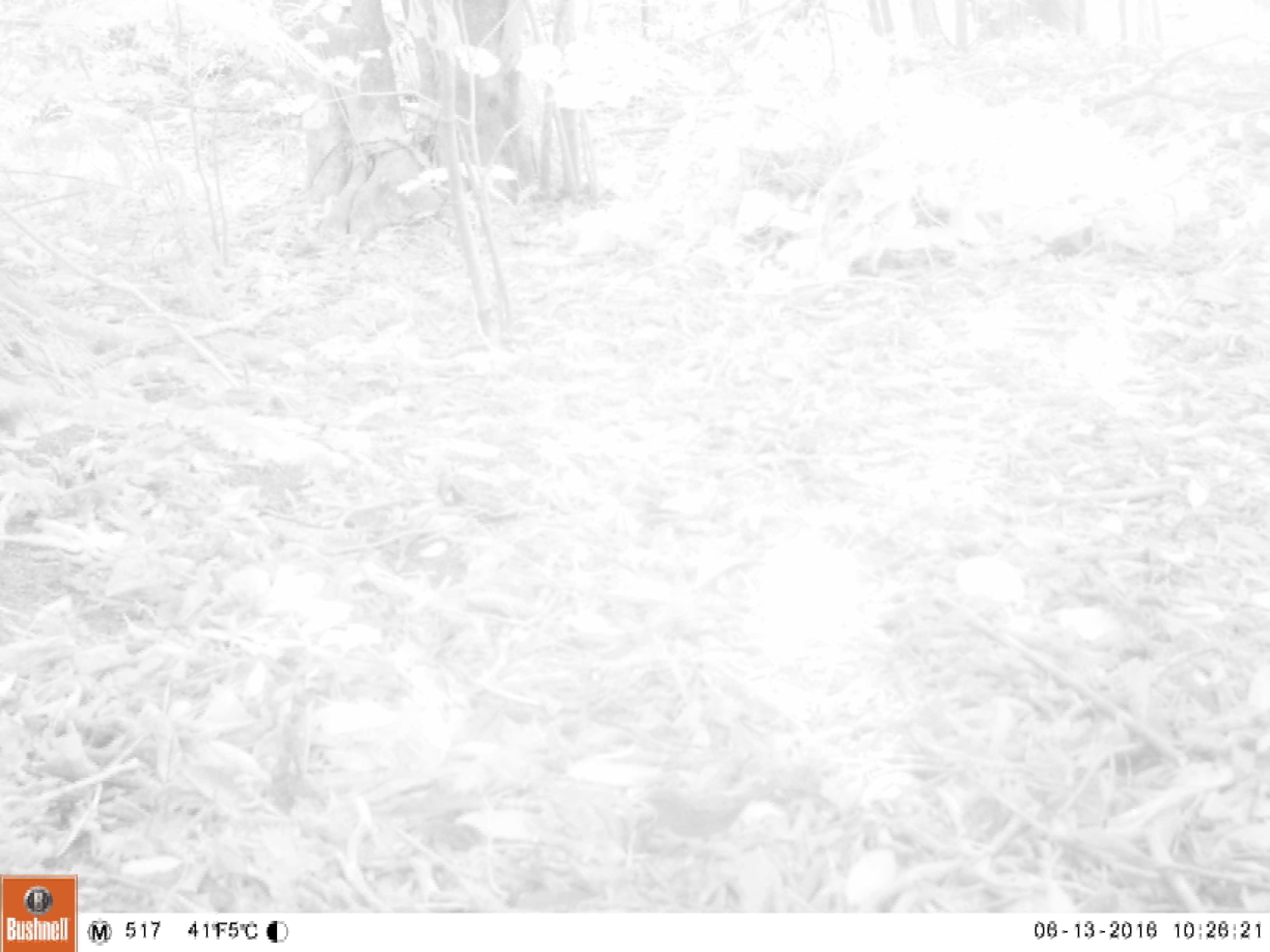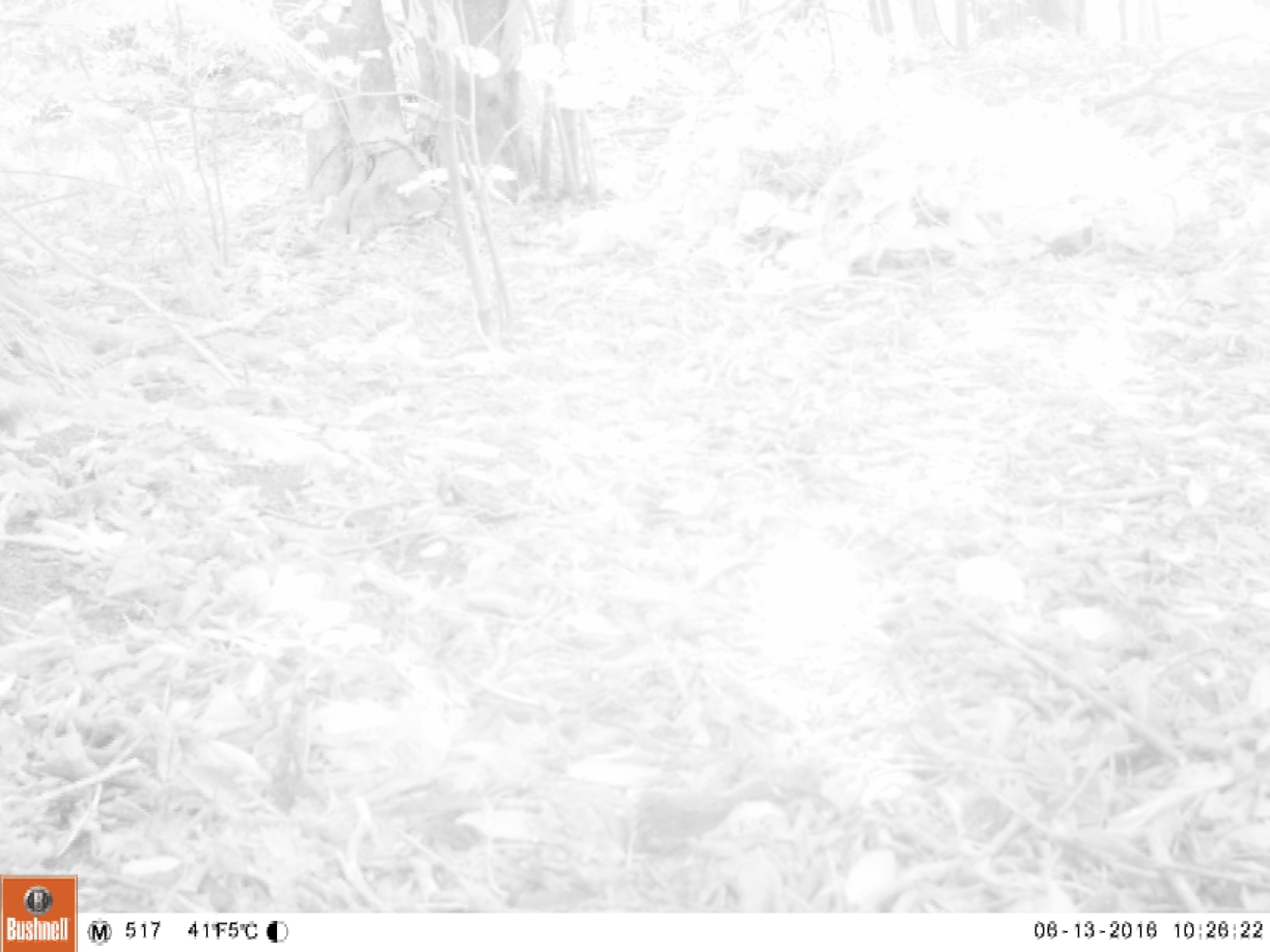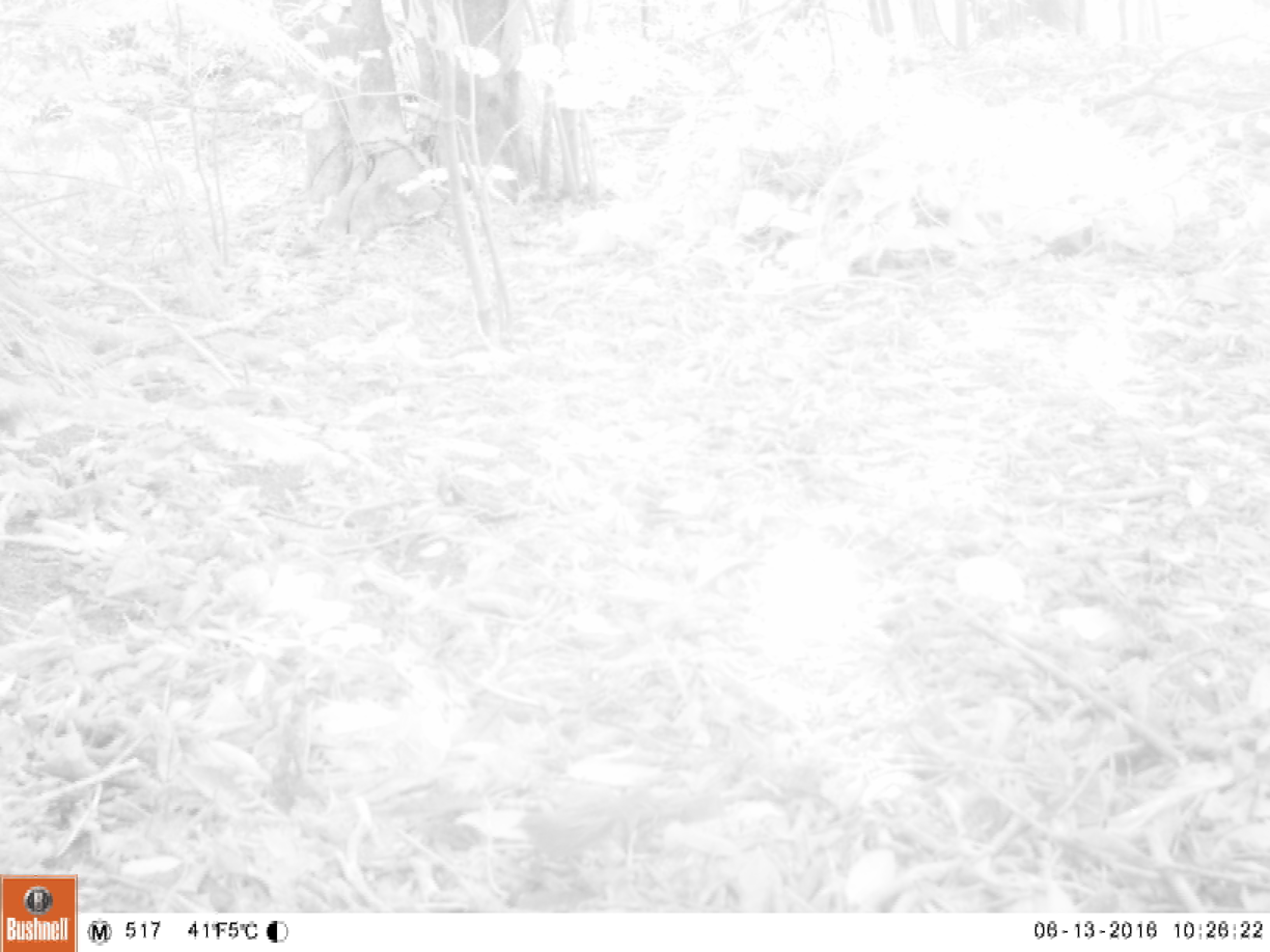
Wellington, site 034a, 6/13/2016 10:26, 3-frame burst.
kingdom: Animalia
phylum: Chordata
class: Aves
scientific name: Aves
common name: bird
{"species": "bird (Aves)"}